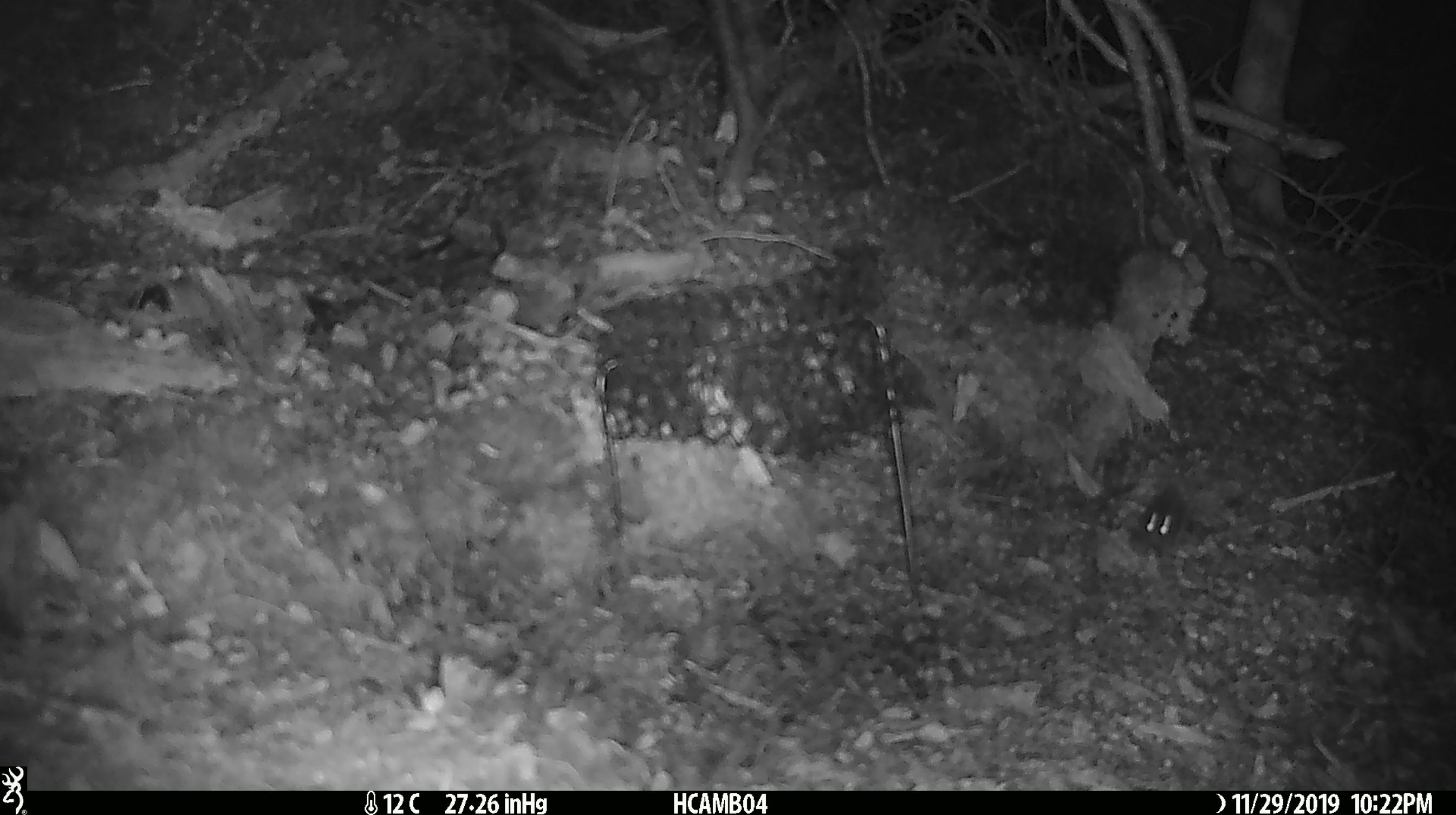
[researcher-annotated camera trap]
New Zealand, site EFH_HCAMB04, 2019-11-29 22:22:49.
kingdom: Animalia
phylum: Chordata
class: Mammalia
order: Rodentia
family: Muridae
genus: Mus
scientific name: Mus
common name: mouse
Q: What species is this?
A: Mouse (Mus).